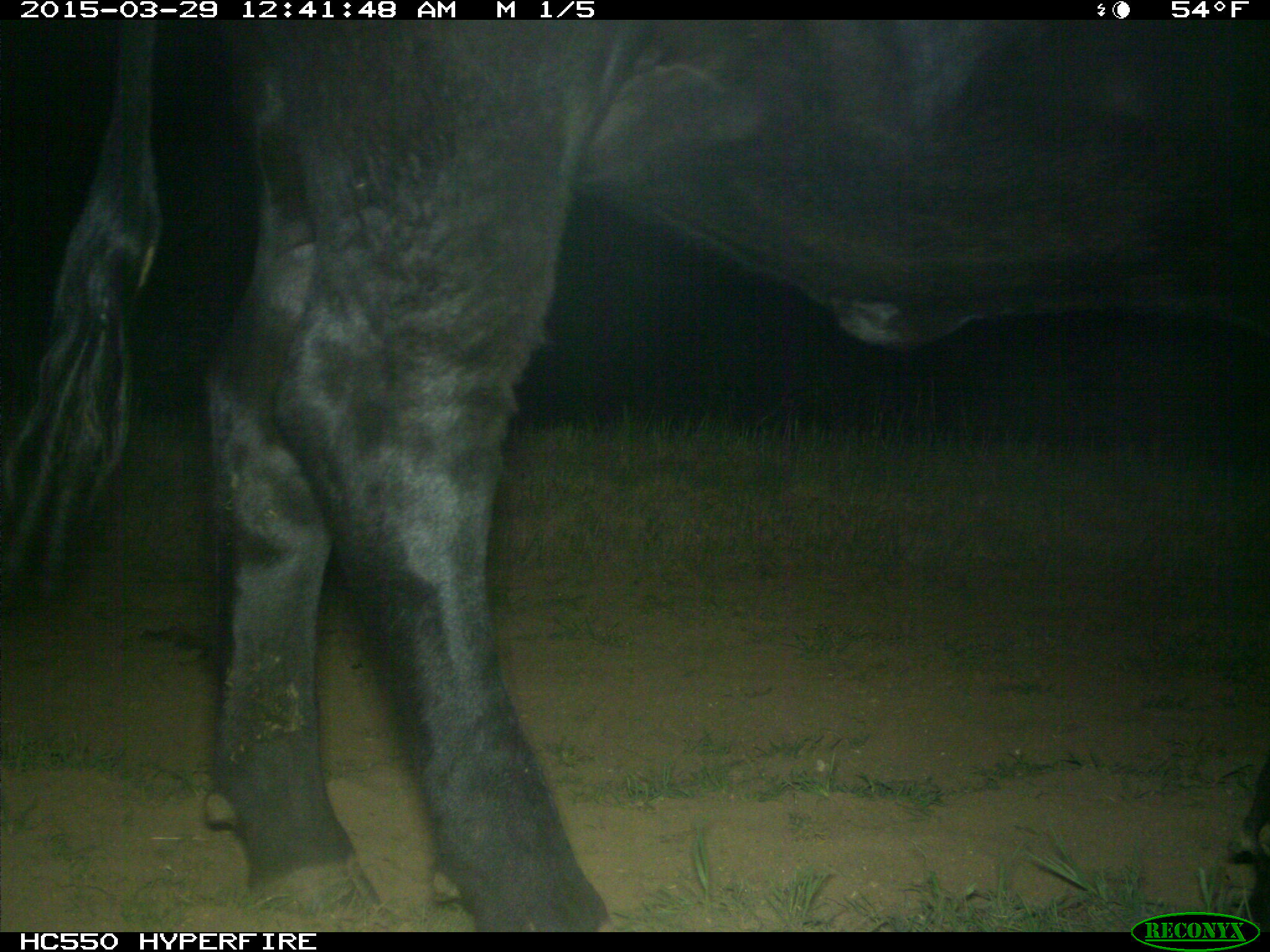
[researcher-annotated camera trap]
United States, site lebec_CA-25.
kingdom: Animalia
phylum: Chordata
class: Mammalia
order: Artiodactyla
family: Bovidae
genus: Bos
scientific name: Bos taurus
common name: domestic cow